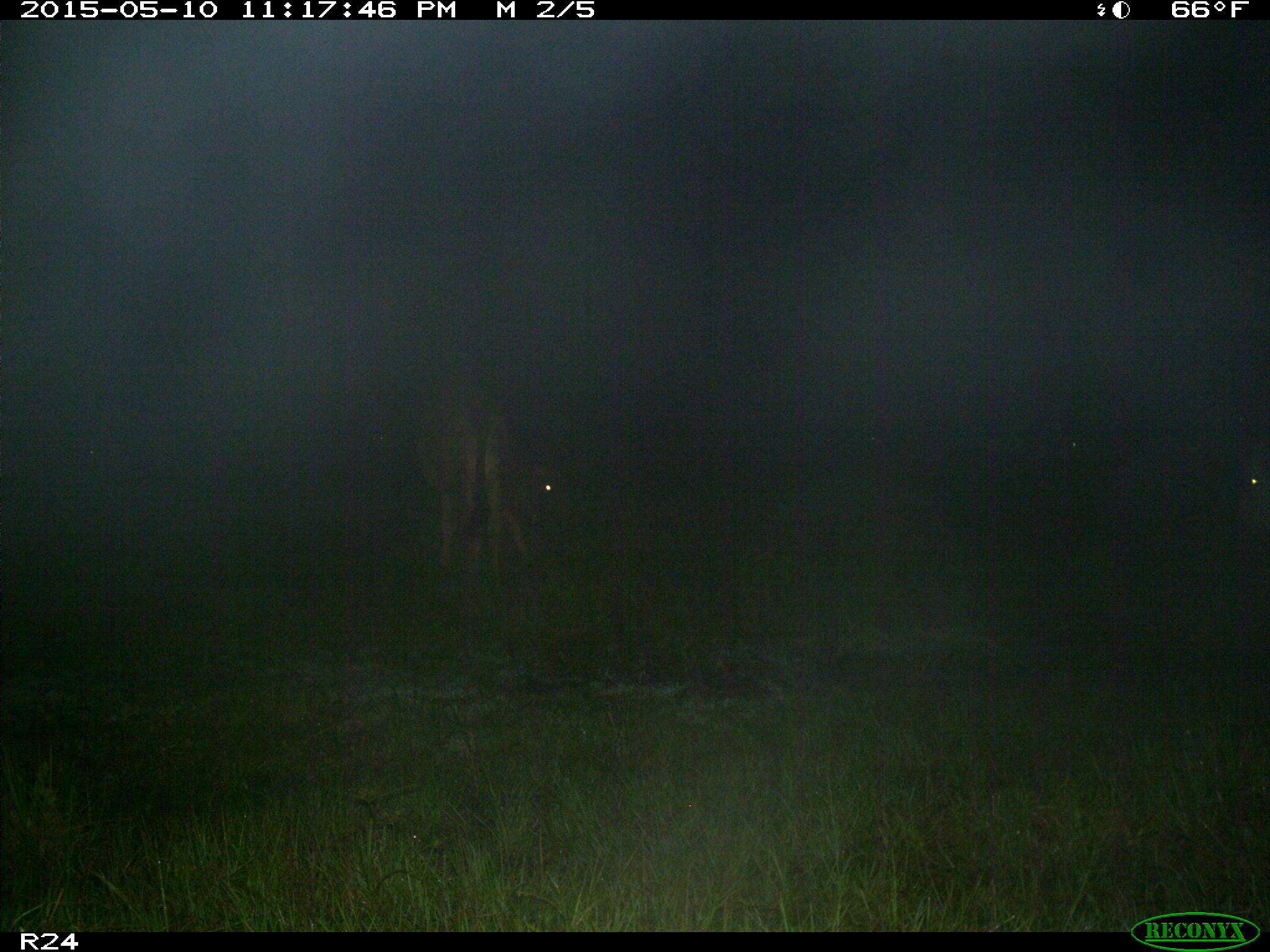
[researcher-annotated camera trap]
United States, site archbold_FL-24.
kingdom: Animalia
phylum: Chordata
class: Mammalia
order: Artiodactyla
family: Bovidae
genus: Bos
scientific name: Bos taurus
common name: domestic cow